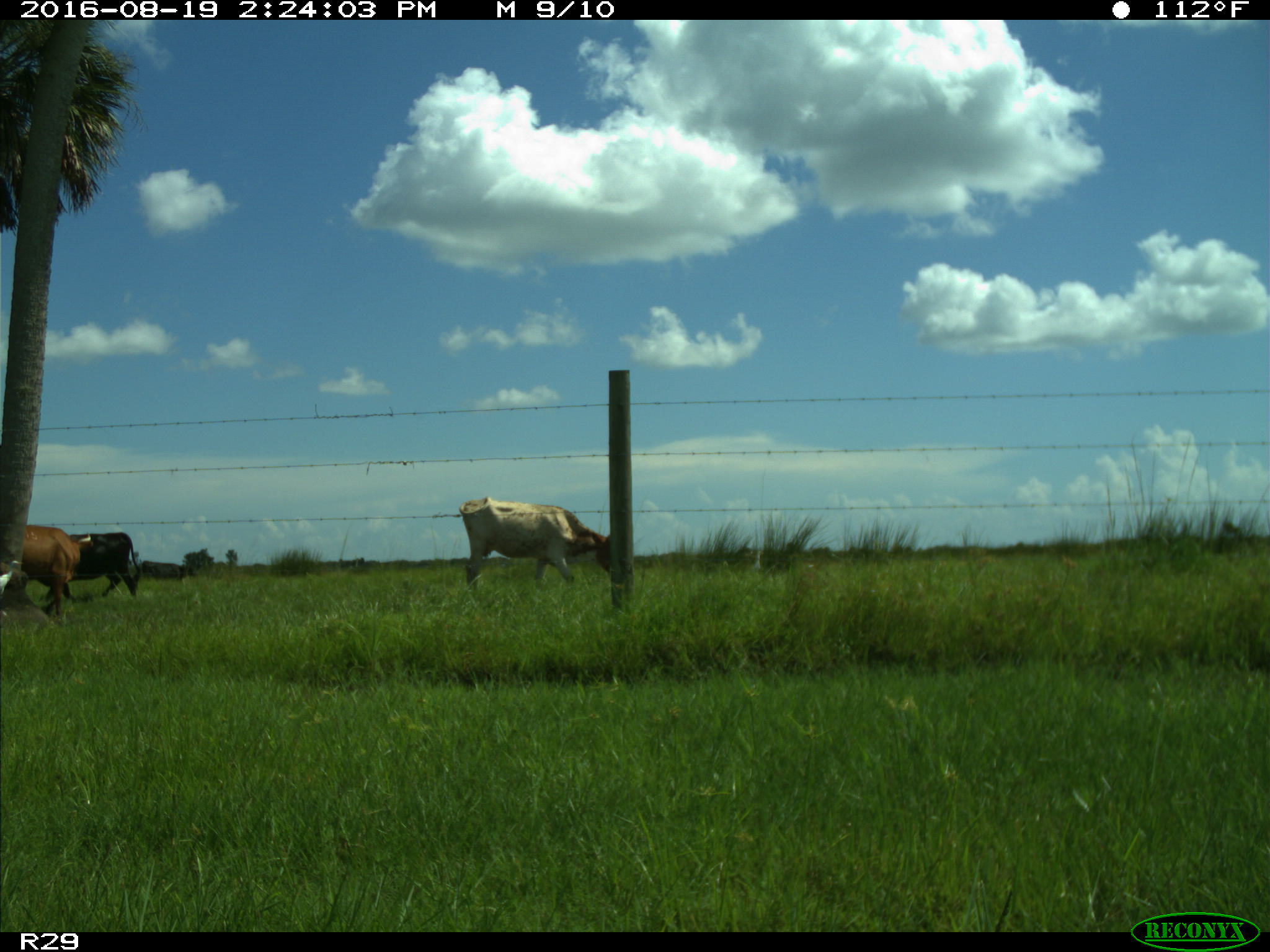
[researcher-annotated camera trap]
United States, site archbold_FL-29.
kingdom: Animalia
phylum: Chordata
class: Mammalia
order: Artiodactyla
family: Bovidae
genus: Bos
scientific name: Bos taurus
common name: domestic cow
Bos taurus (domestic cow).